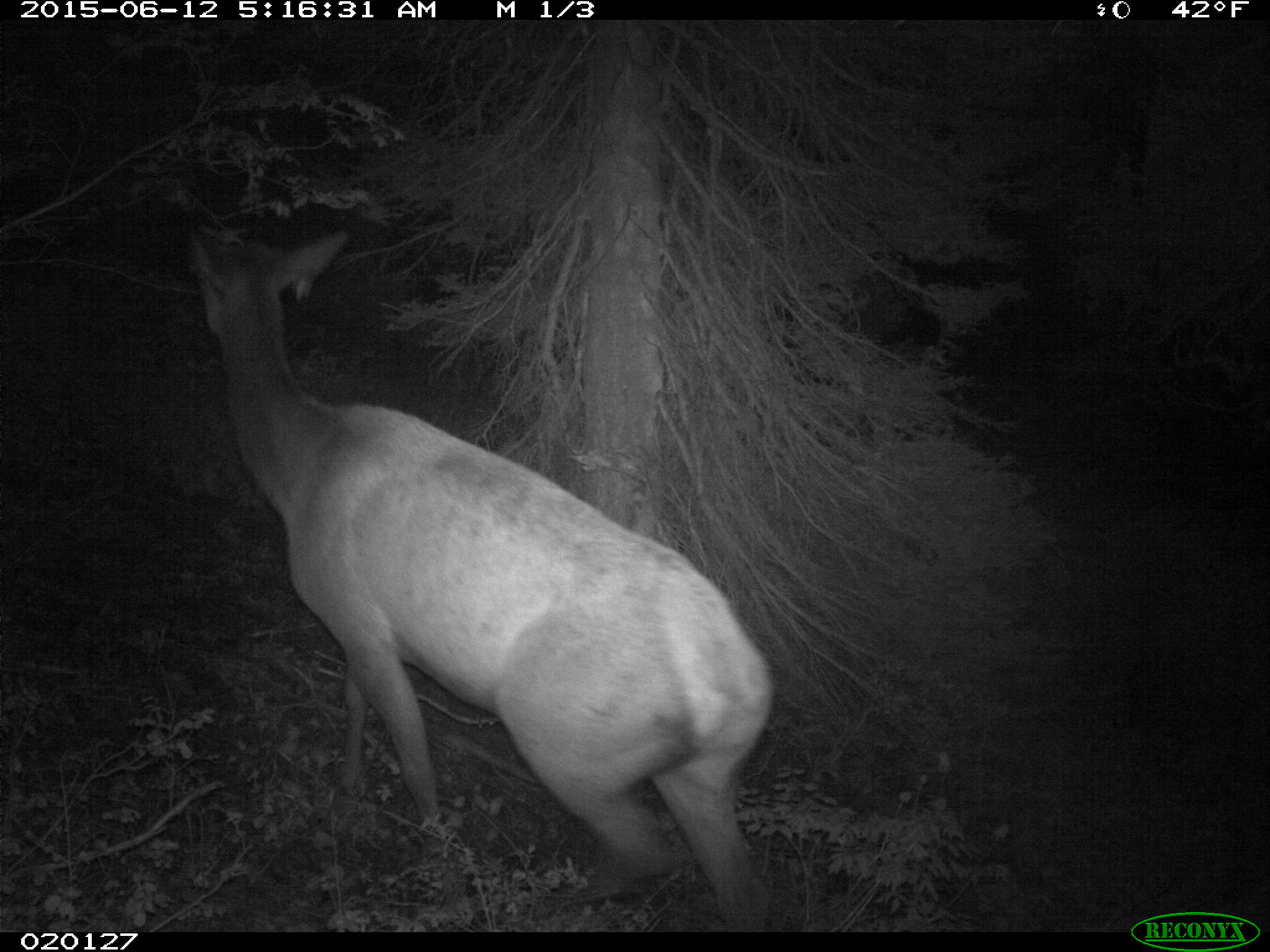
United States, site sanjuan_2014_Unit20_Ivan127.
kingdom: Animalia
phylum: Chordata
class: Mammalia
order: Artiodactyla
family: Cervidae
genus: Cervus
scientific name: Cervus elaphus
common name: red deer